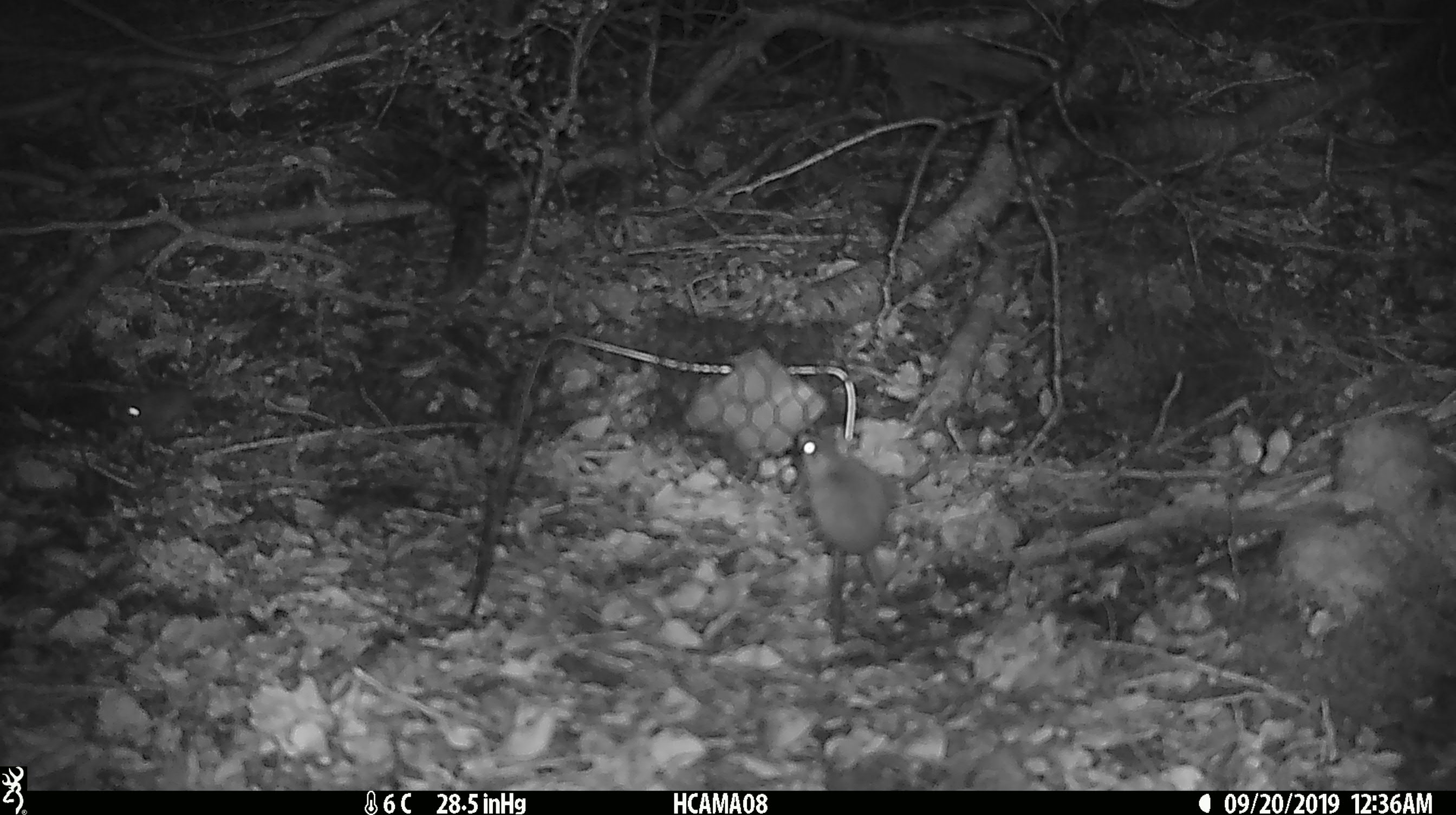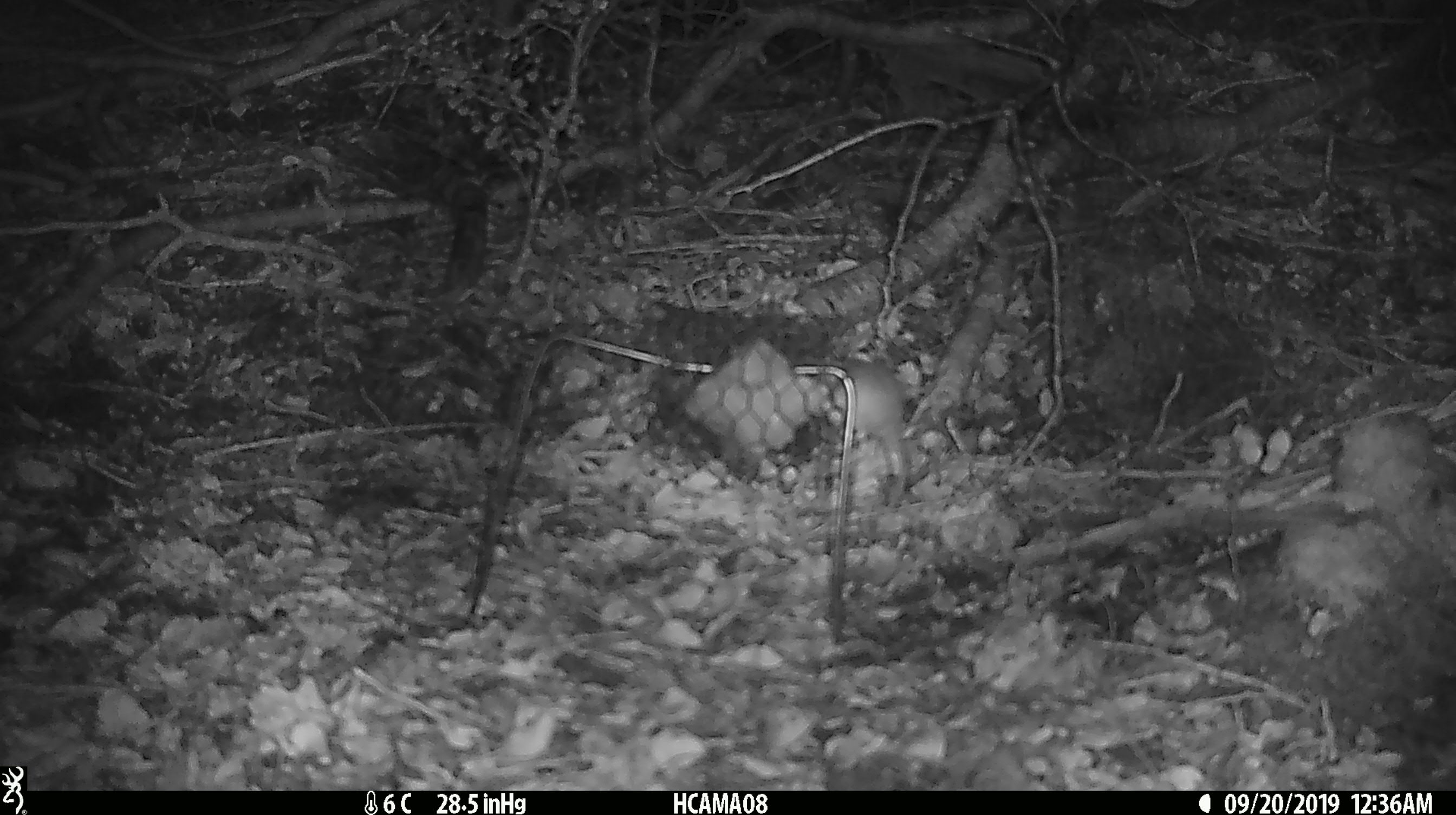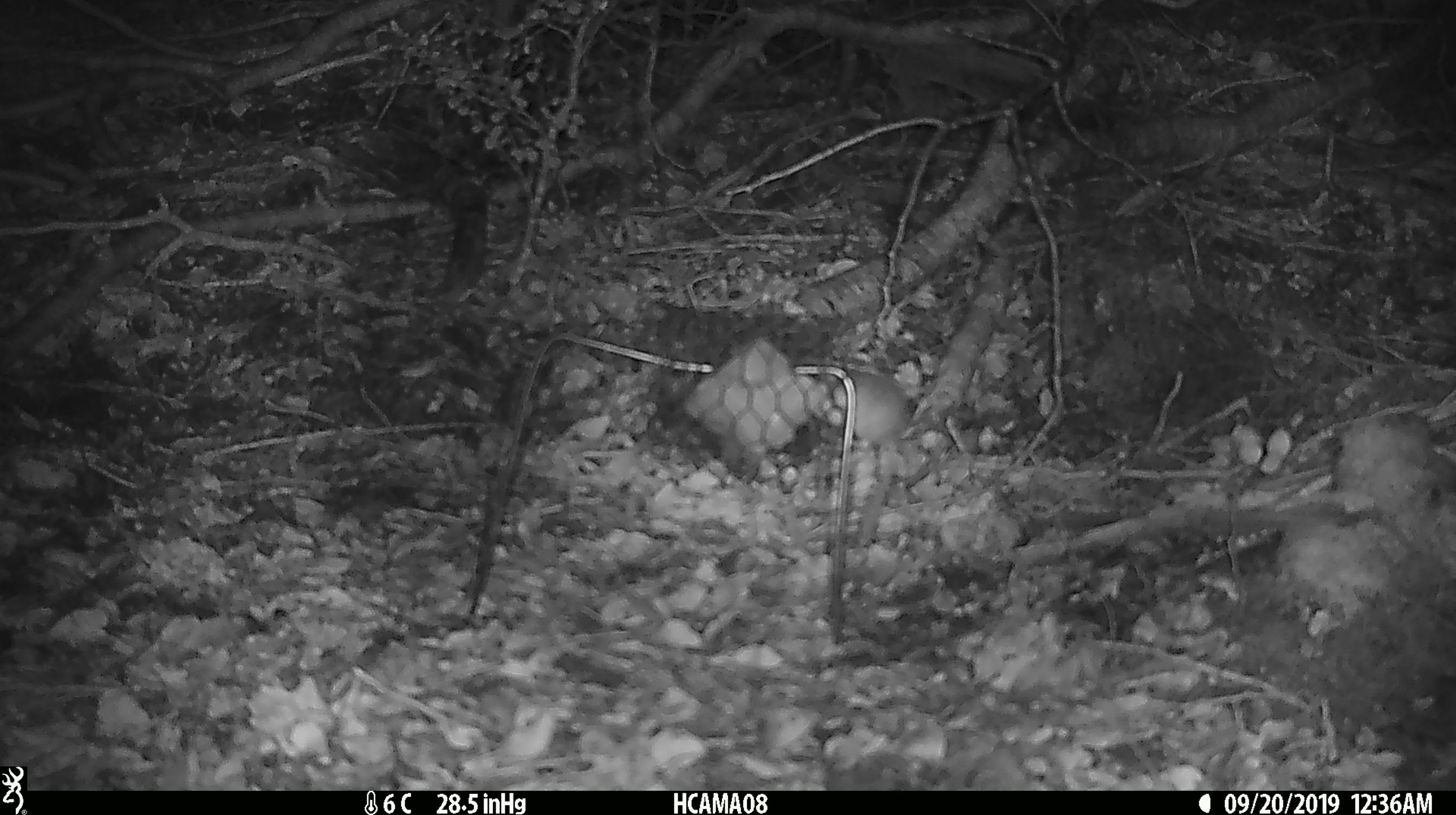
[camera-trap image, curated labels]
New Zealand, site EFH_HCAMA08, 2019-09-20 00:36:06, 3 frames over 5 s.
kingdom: Animalia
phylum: Chordata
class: Mammalia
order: Rodentia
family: Muridae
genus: Mus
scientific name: Mus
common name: mouse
Mouse (Mus).